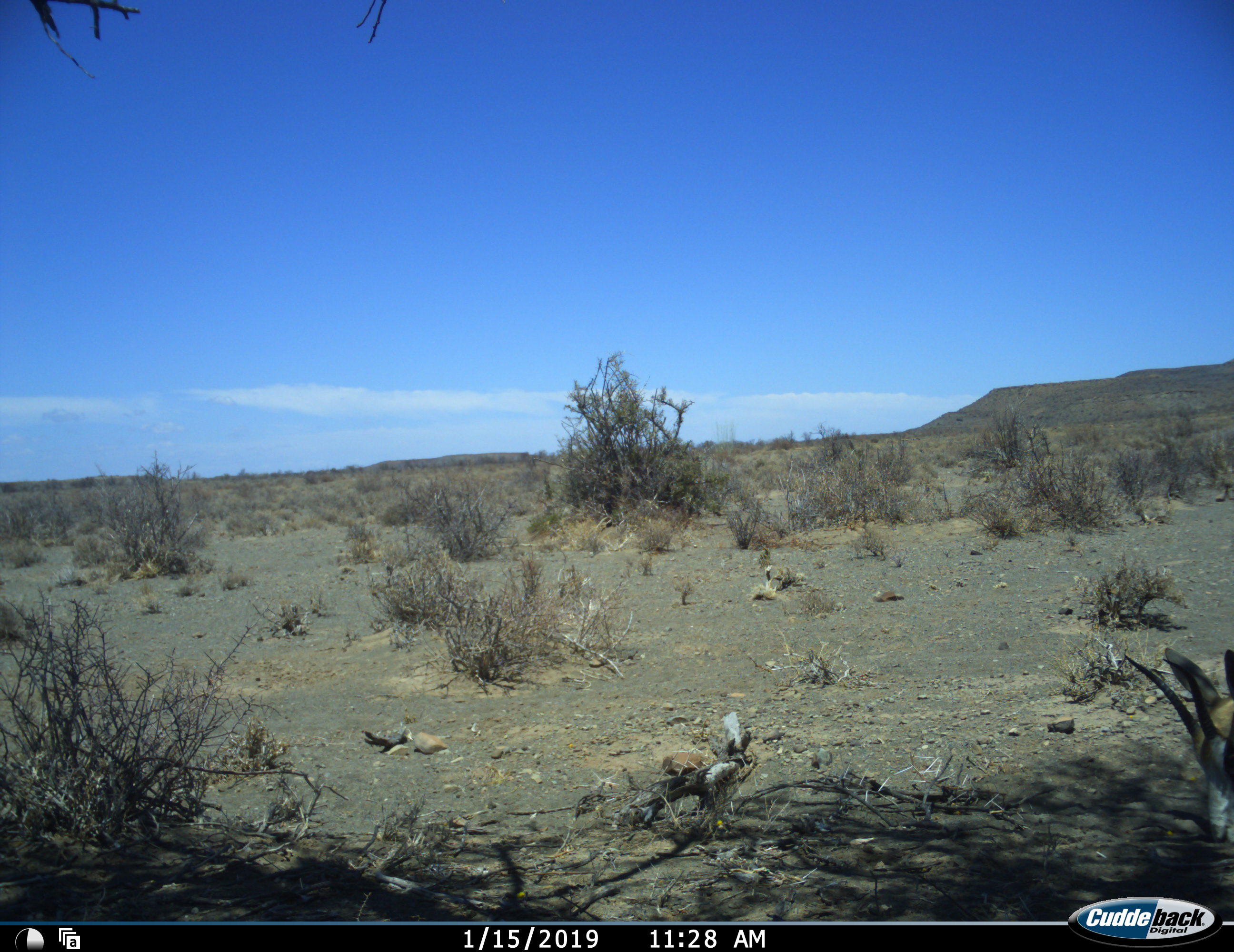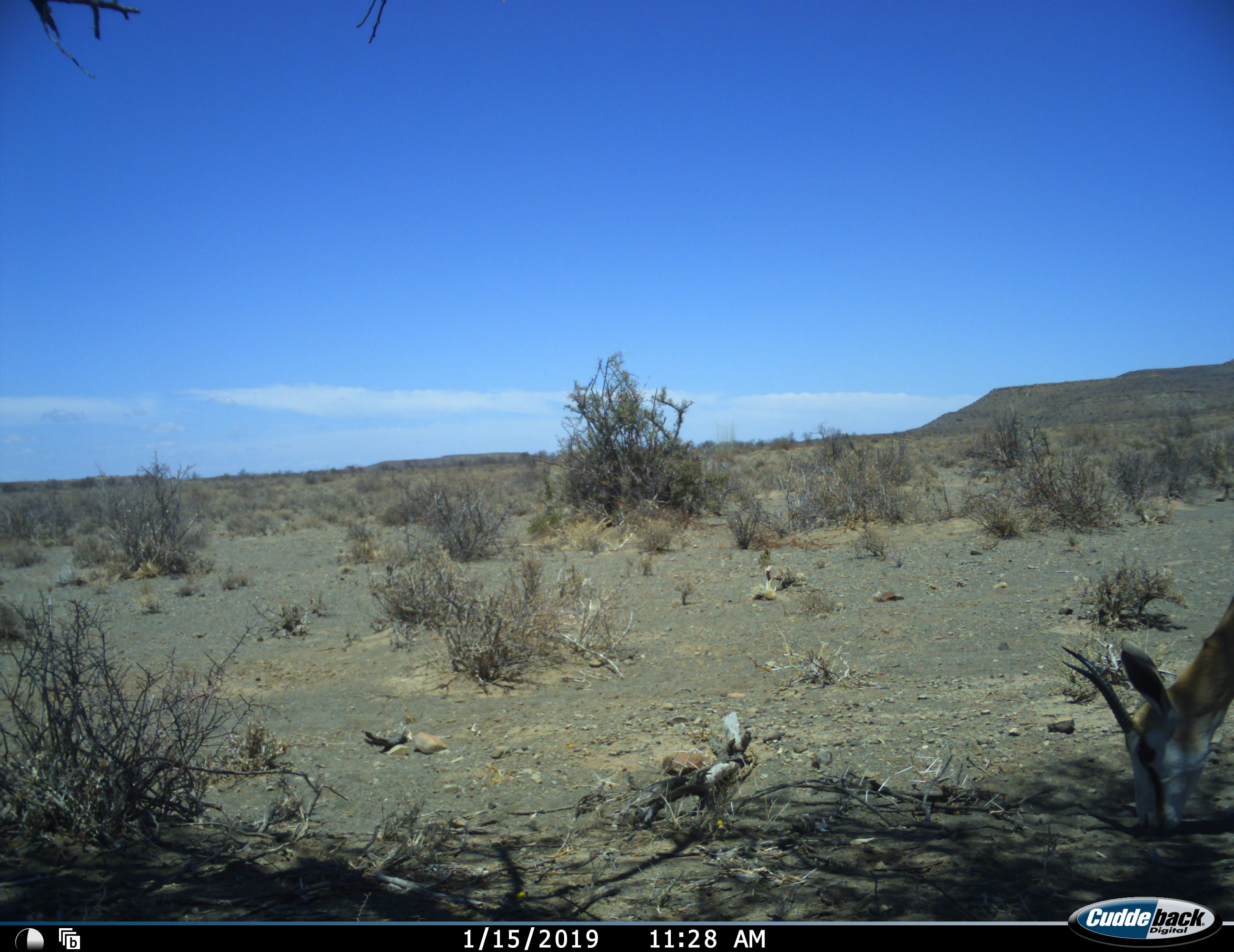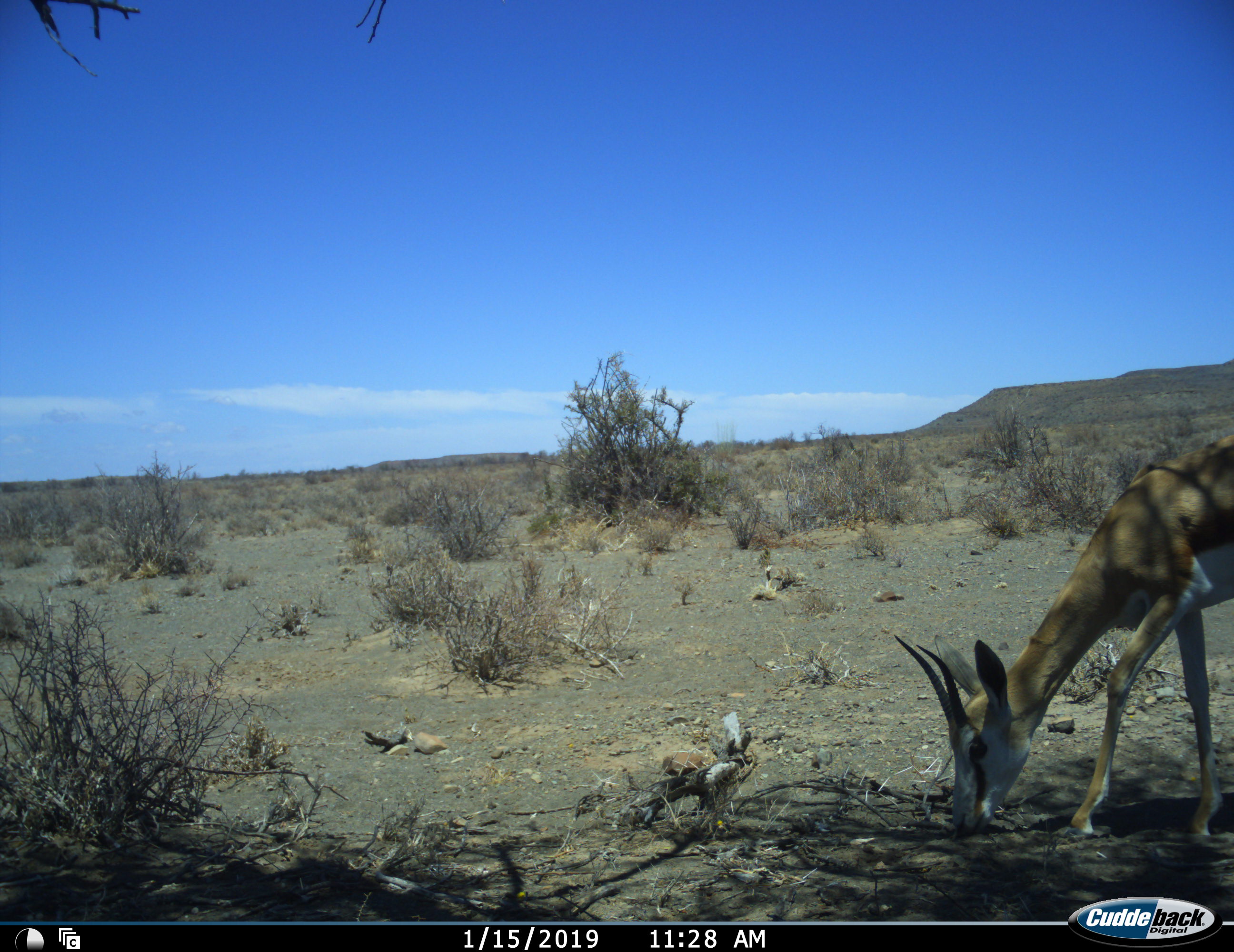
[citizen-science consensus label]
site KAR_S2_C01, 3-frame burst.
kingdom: Animalia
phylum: Chordata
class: Mammalia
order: Artiodactyla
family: Bovidae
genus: Antidorcas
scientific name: Antidorcas marsupialis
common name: springbok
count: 1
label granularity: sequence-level